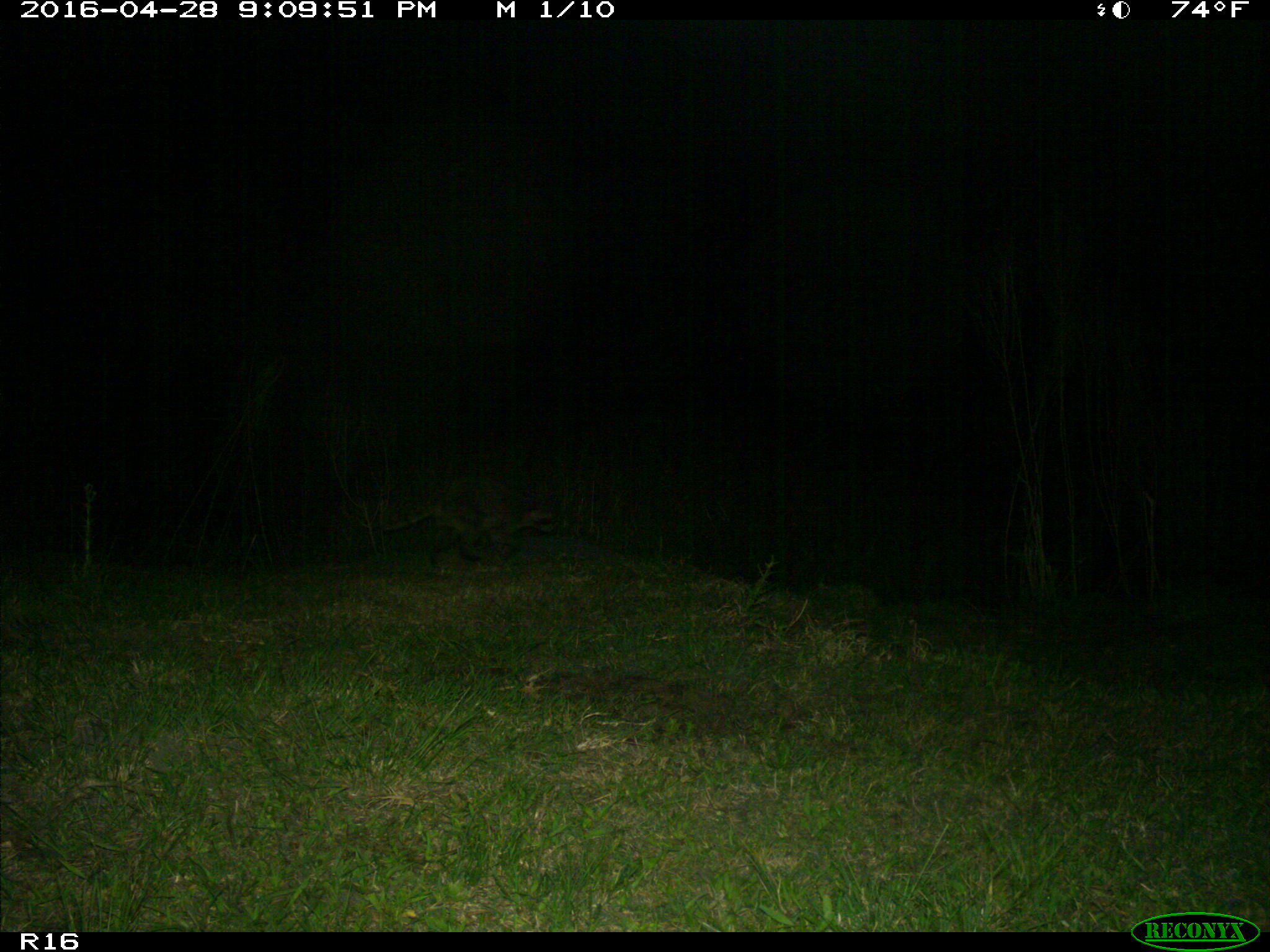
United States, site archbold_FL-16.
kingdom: Animalia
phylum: Chordata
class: Mammalia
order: Carnivora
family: Procyonidae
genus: Procyon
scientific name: Procyon lotor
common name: common raccoon